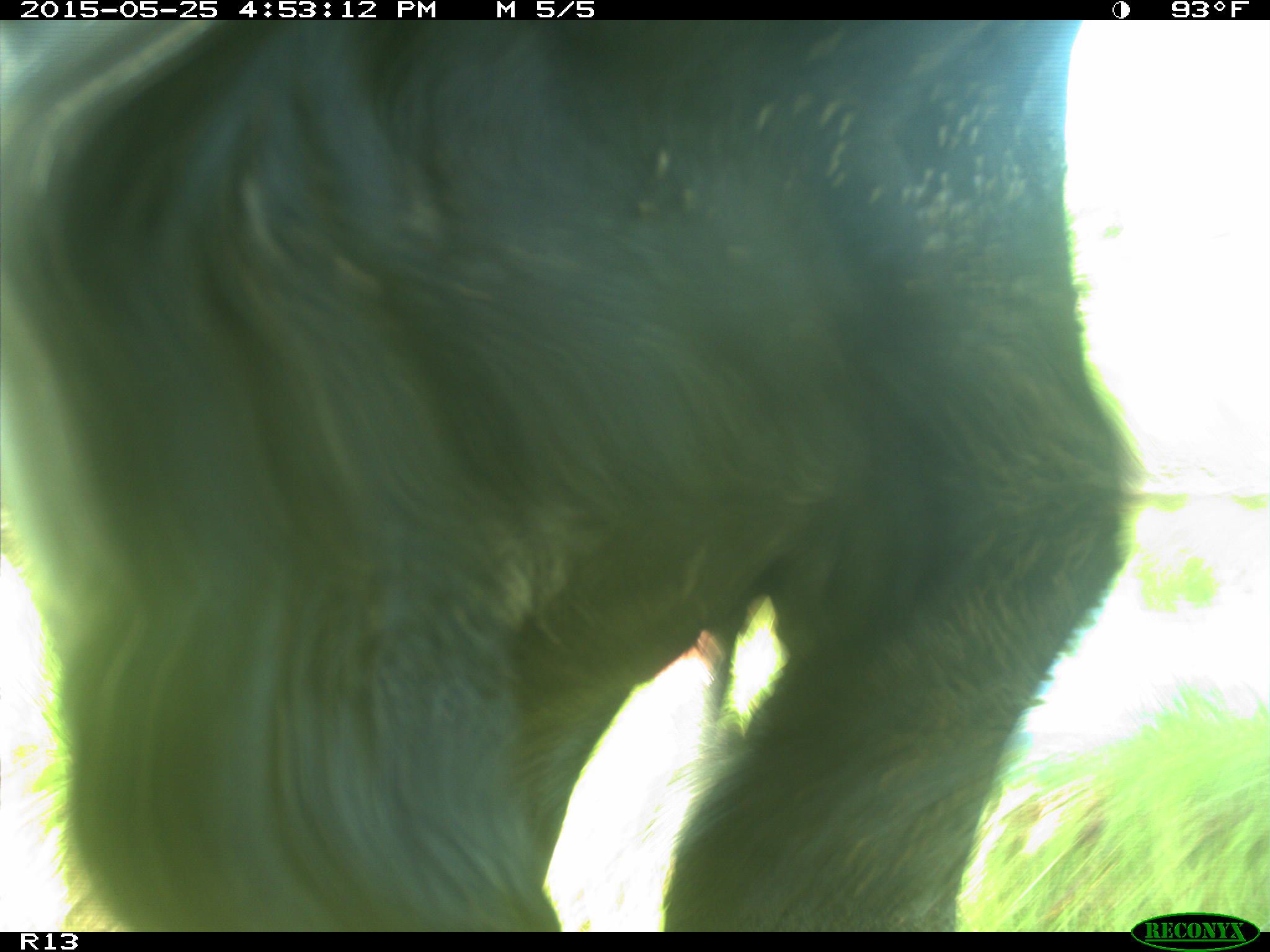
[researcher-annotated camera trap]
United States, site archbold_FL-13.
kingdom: Animalia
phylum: Chordata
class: Mammalia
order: Artiodactyla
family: Bovidae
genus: Bos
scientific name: Bos taurus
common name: domestic cow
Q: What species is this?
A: Bos taurus (domestic cow).